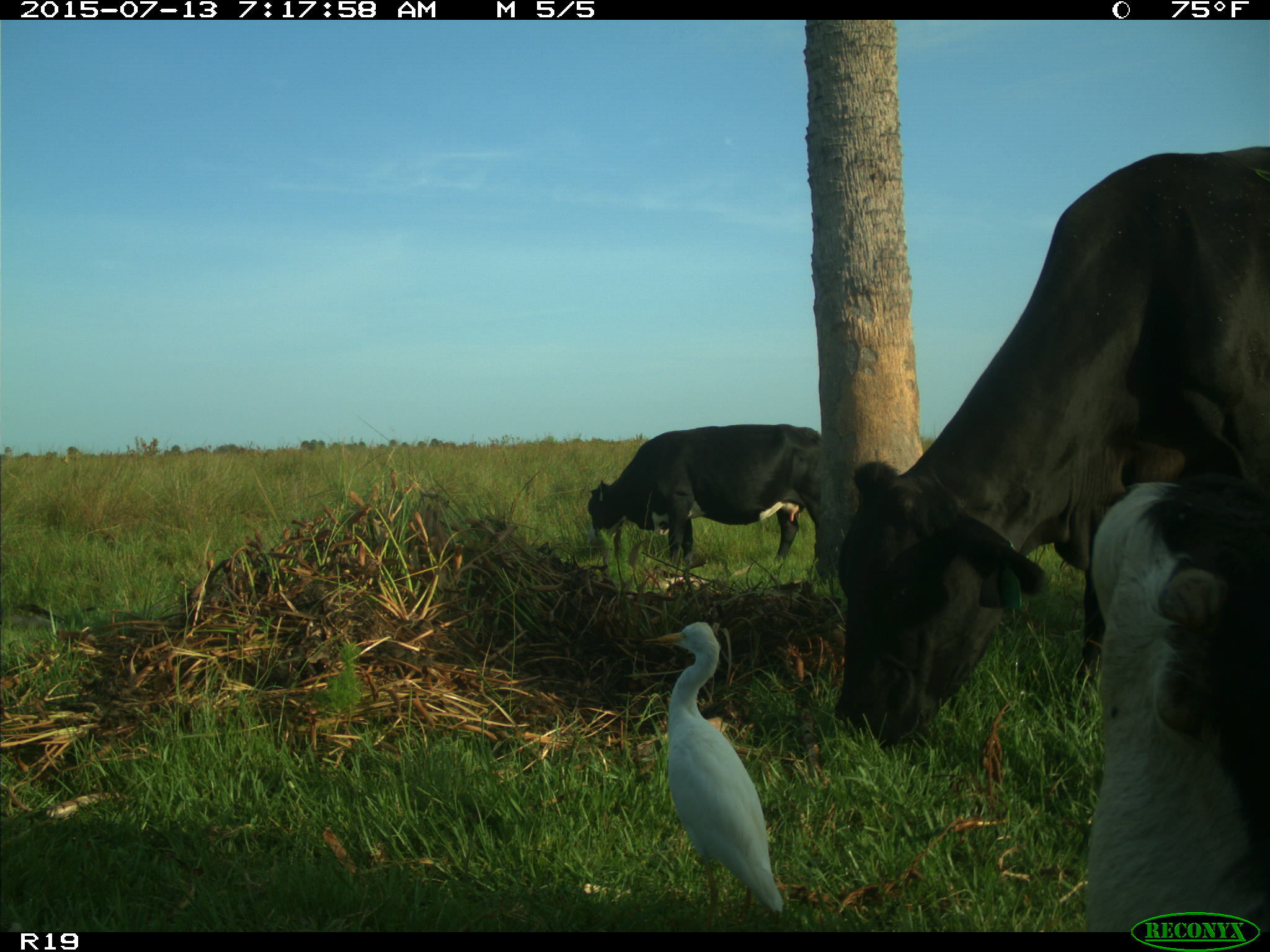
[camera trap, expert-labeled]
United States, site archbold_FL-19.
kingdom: Animalia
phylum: Chordata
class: Mammalia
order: Artiodactyla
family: Bovidae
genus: Bos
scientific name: Bos taurus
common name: domestic cow